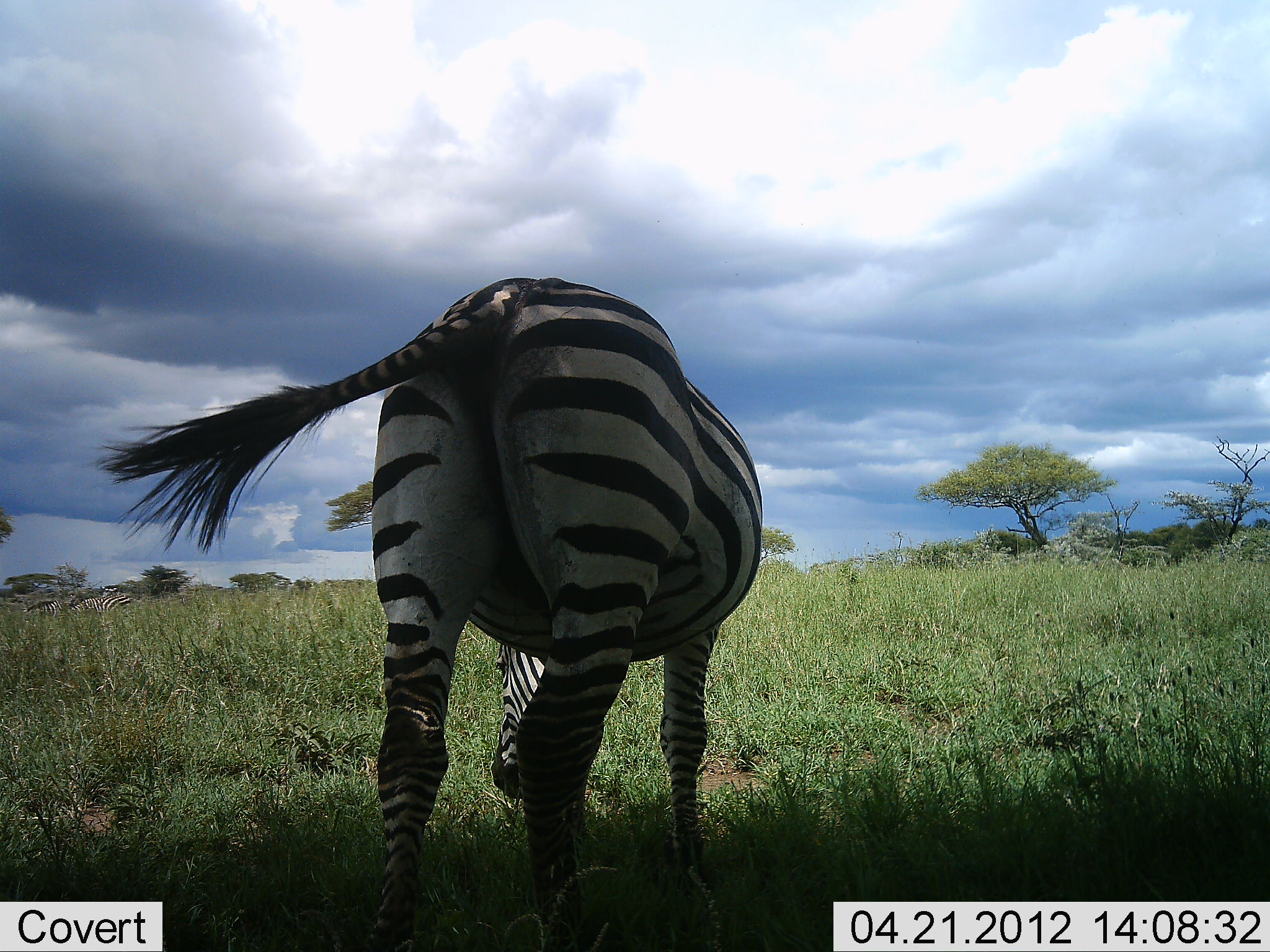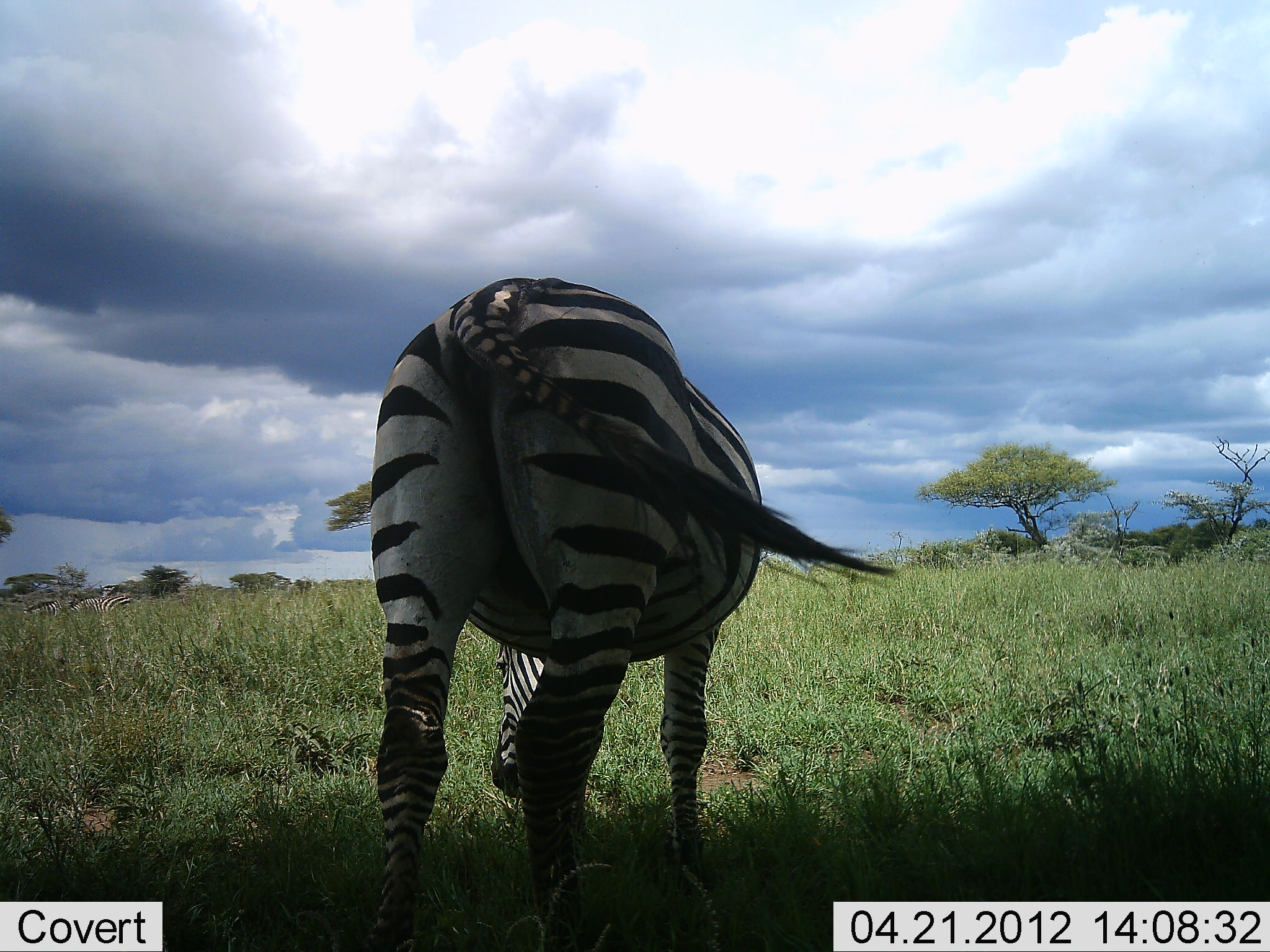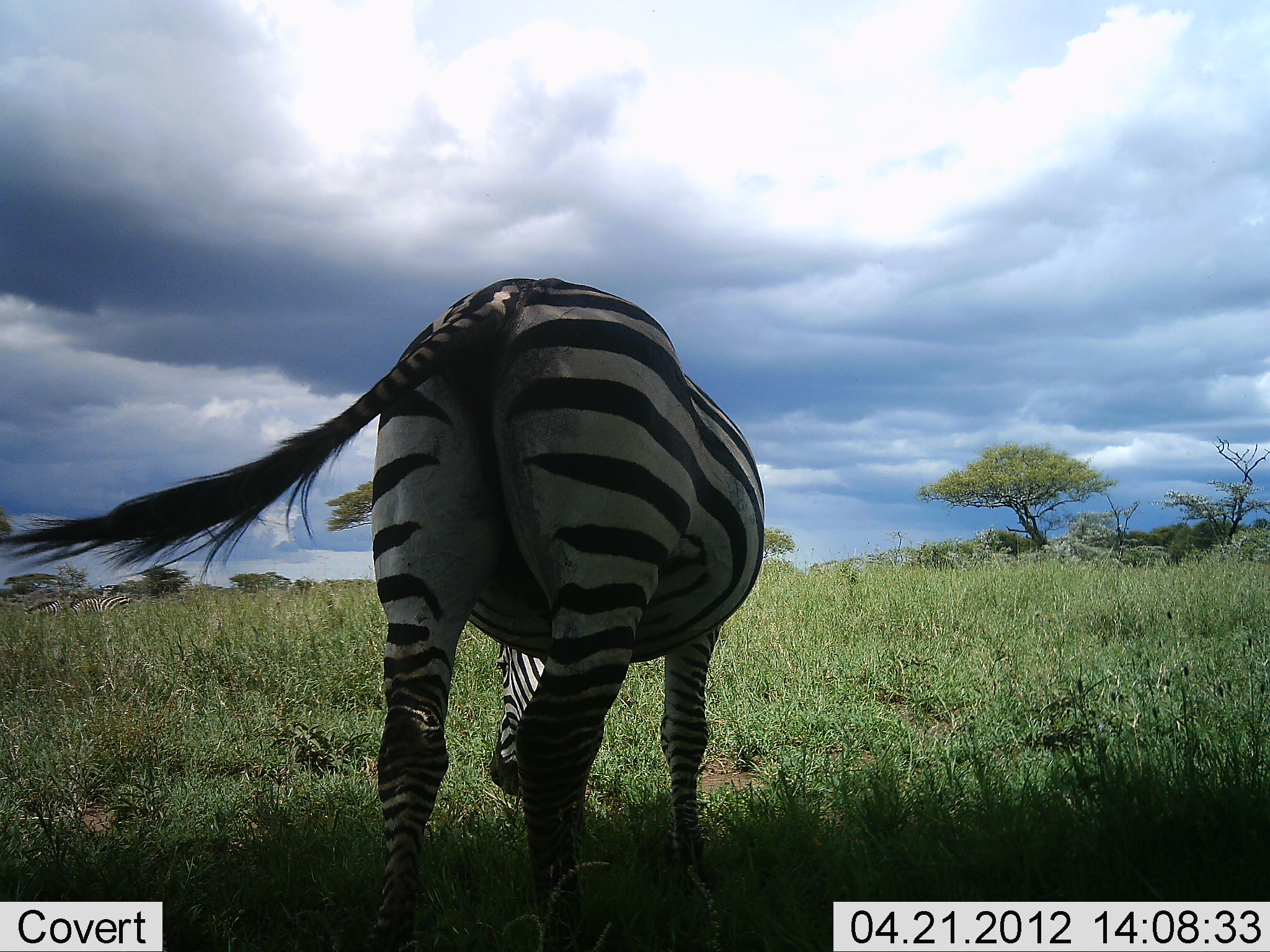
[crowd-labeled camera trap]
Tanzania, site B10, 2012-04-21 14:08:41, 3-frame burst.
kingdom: Animalia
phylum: Chordata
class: Mammalia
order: Perissodactyla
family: Equidae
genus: Equus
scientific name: Equus quagga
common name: plains zebra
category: zebra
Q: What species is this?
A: Zebra (plains zebra) (Equus quagga).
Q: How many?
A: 1.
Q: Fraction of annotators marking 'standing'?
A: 57%.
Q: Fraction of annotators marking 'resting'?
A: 4%.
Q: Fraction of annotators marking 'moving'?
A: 0%.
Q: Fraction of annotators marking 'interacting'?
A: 4%.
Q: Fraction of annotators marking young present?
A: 0%.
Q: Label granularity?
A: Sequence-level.